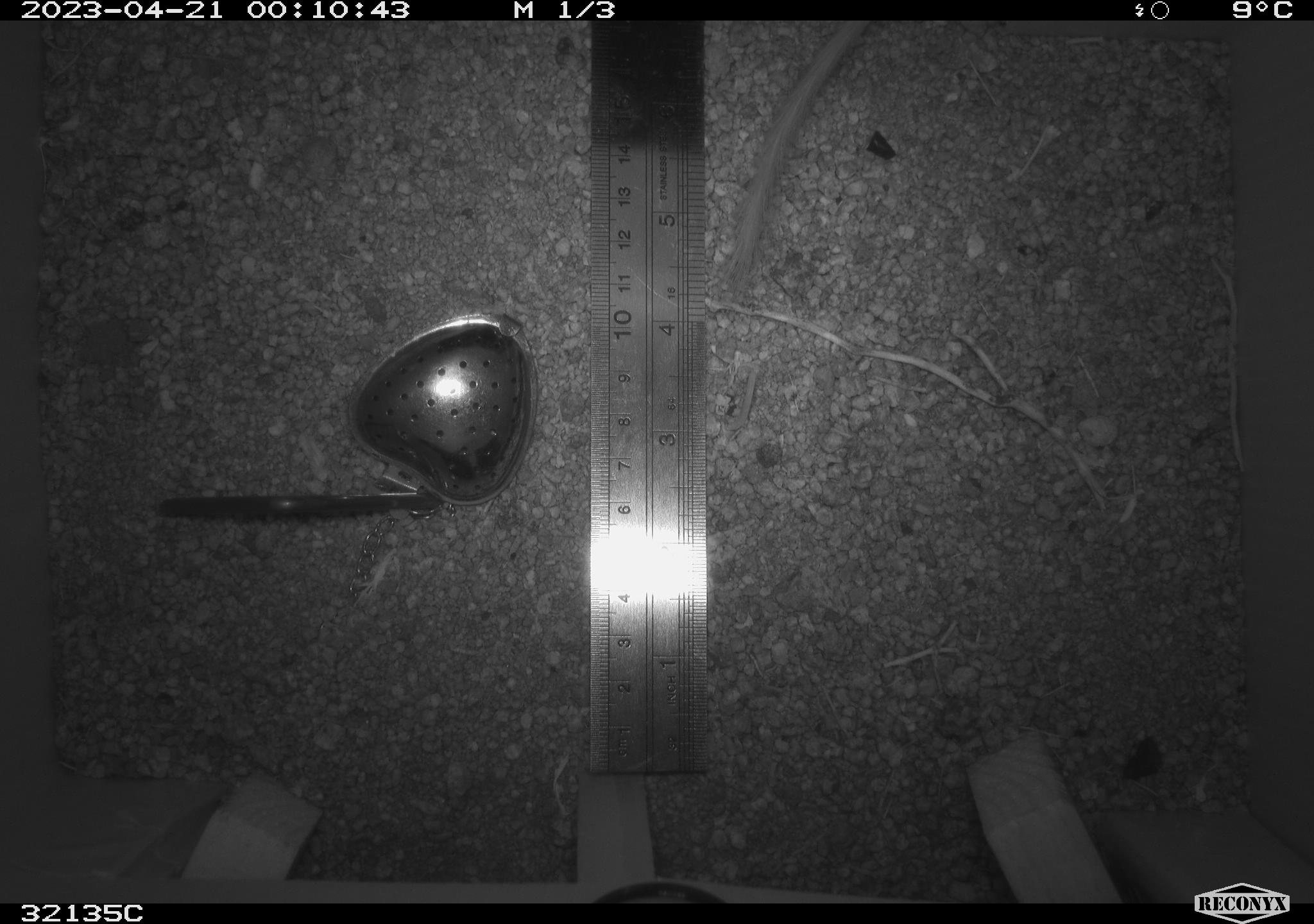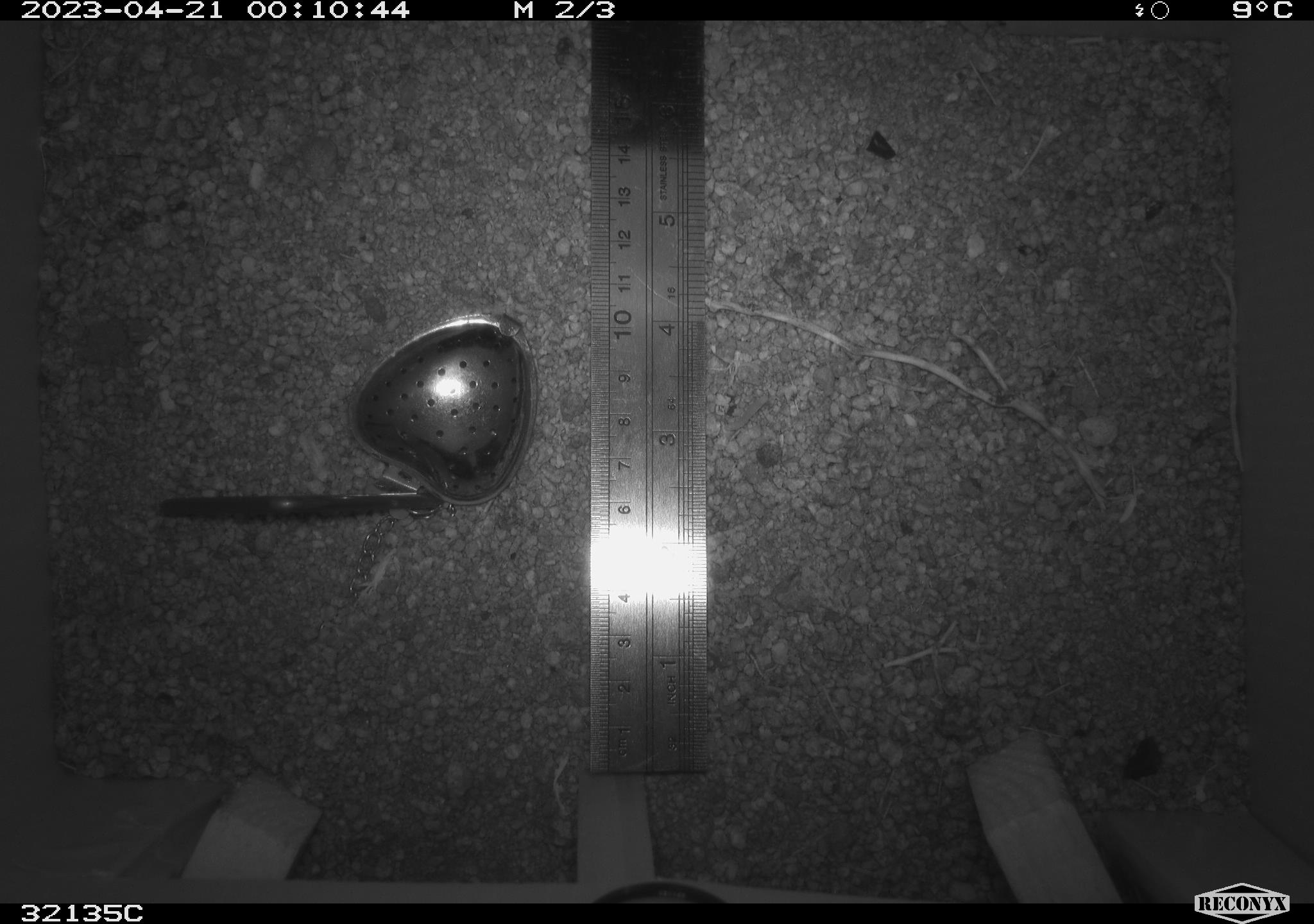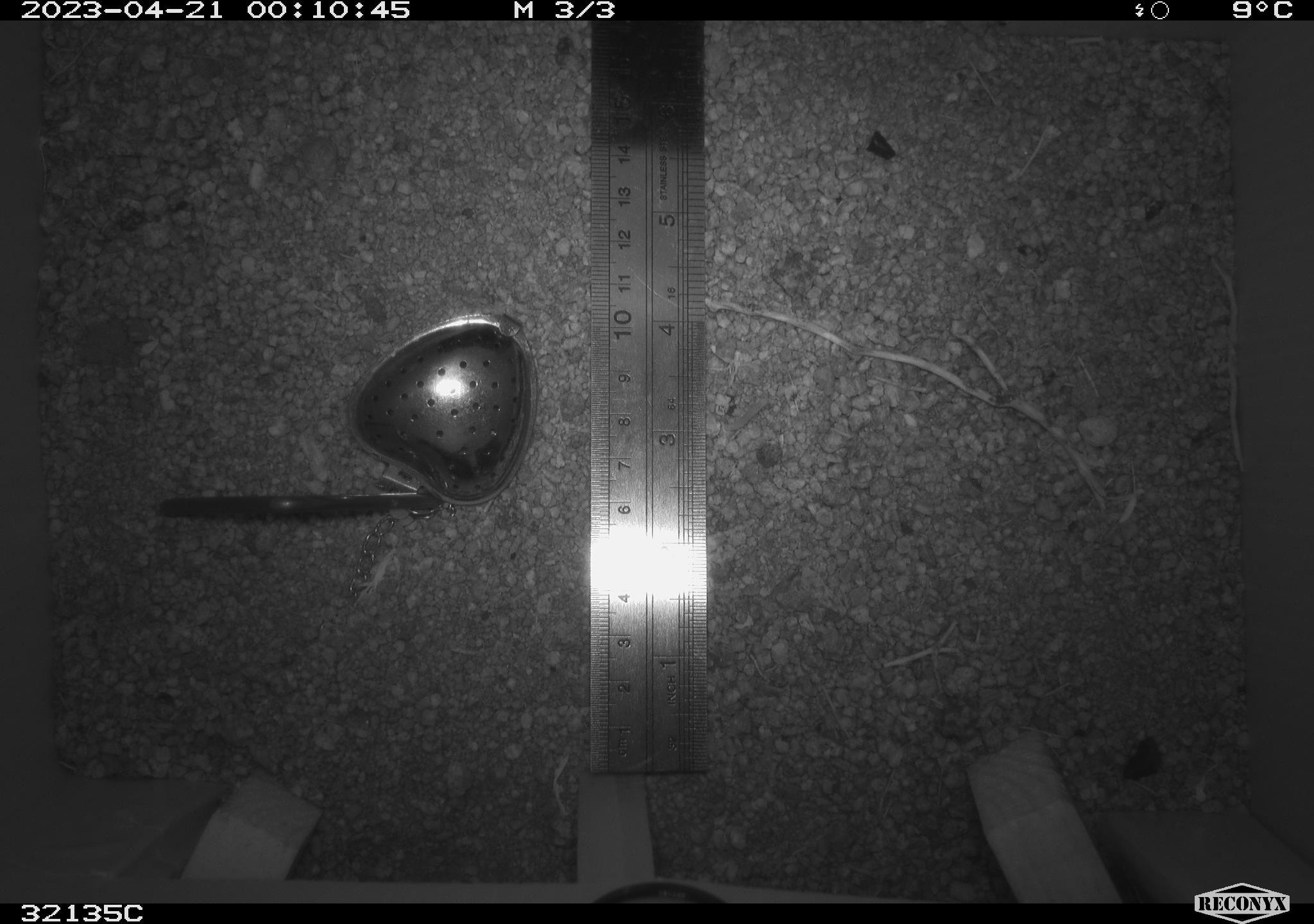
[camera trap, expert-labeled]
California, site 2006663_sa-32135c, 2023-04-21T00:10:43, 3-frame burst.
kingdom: Animalia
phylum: Chordata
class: Mammalia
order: Rodentia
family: Heteromyidae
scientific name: Heteromyidae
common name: kangaroo rats and pocket mice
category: heteromyidae family